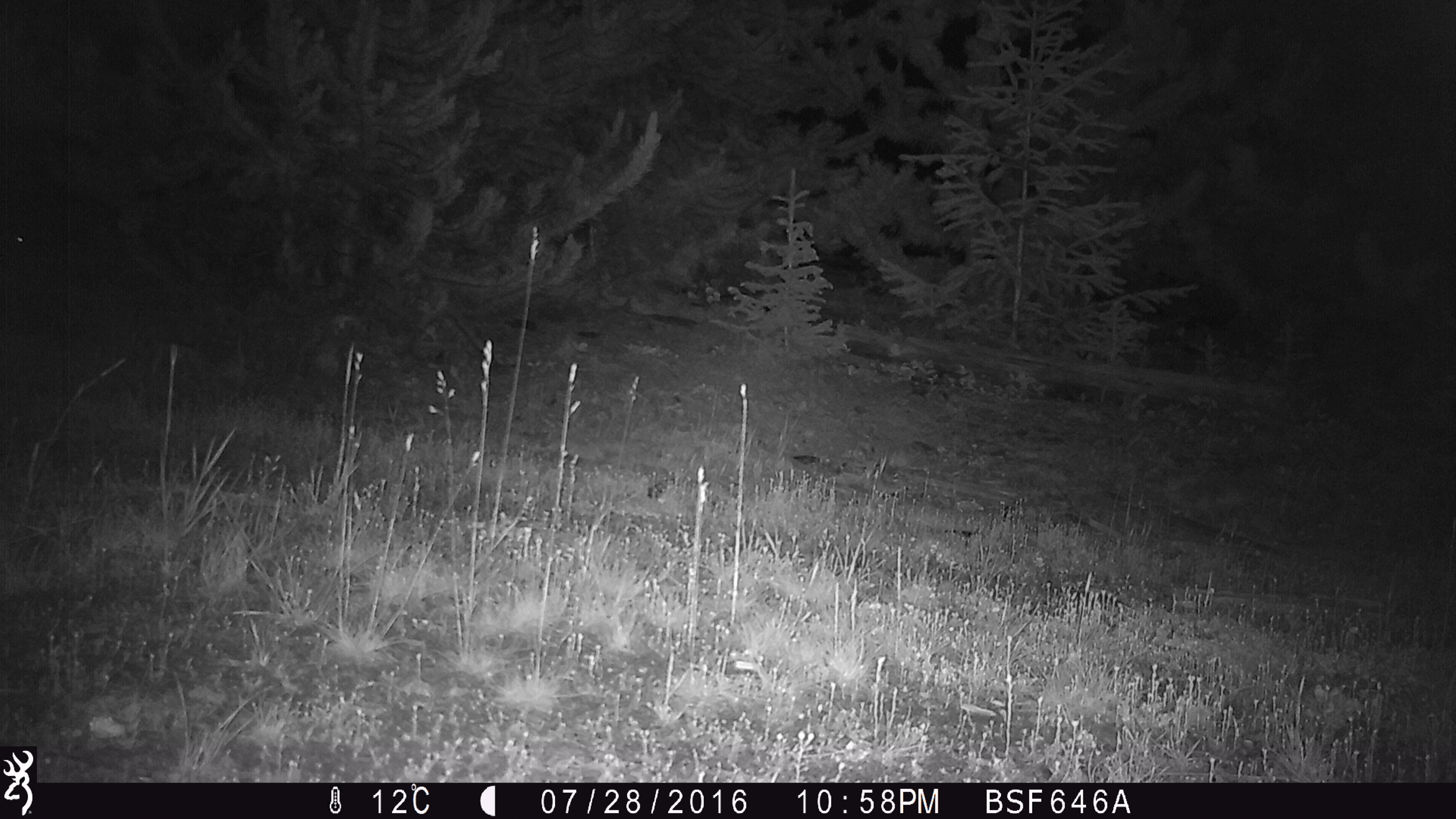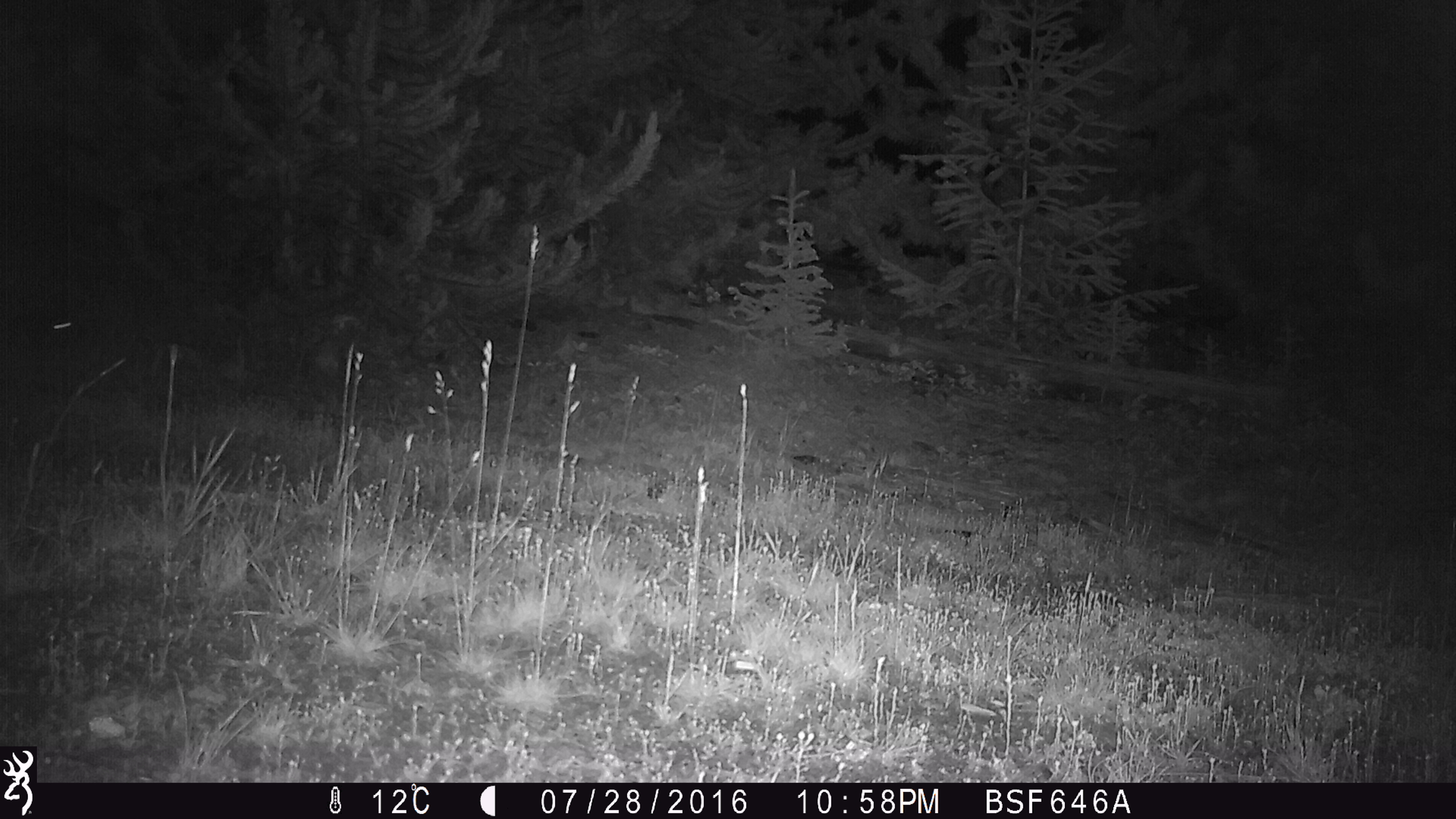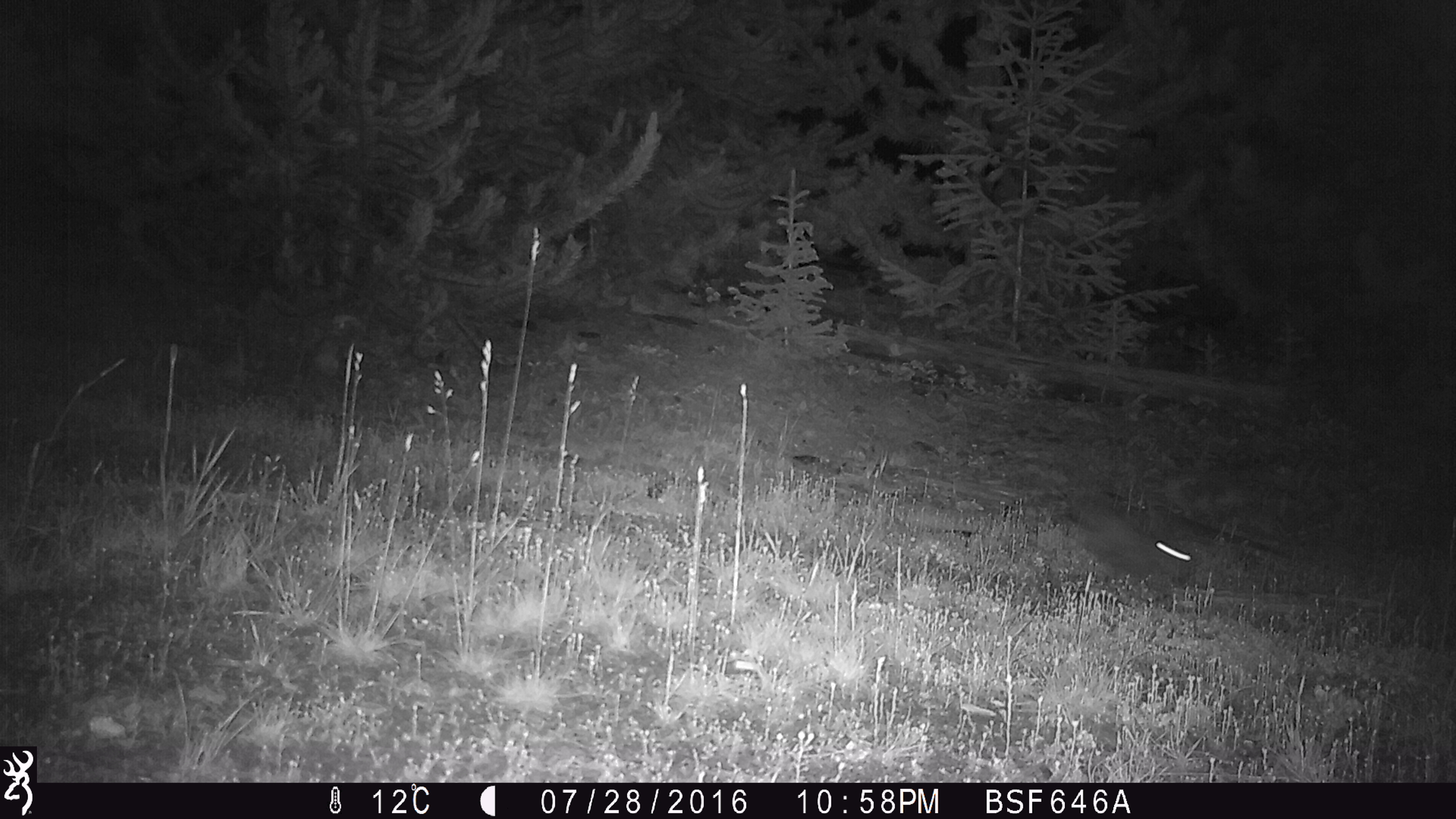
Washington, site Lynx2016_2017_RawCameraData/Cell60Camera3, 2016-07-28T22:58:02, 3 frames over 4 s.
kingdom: Animalia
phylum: Chordata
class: Mammalia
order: Lagomorpha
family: Leporidae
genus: Lepus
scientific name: Lepus americanus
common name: snowshoe hare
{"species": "Lepus americanus (snowshoe hare)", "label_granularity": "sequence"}